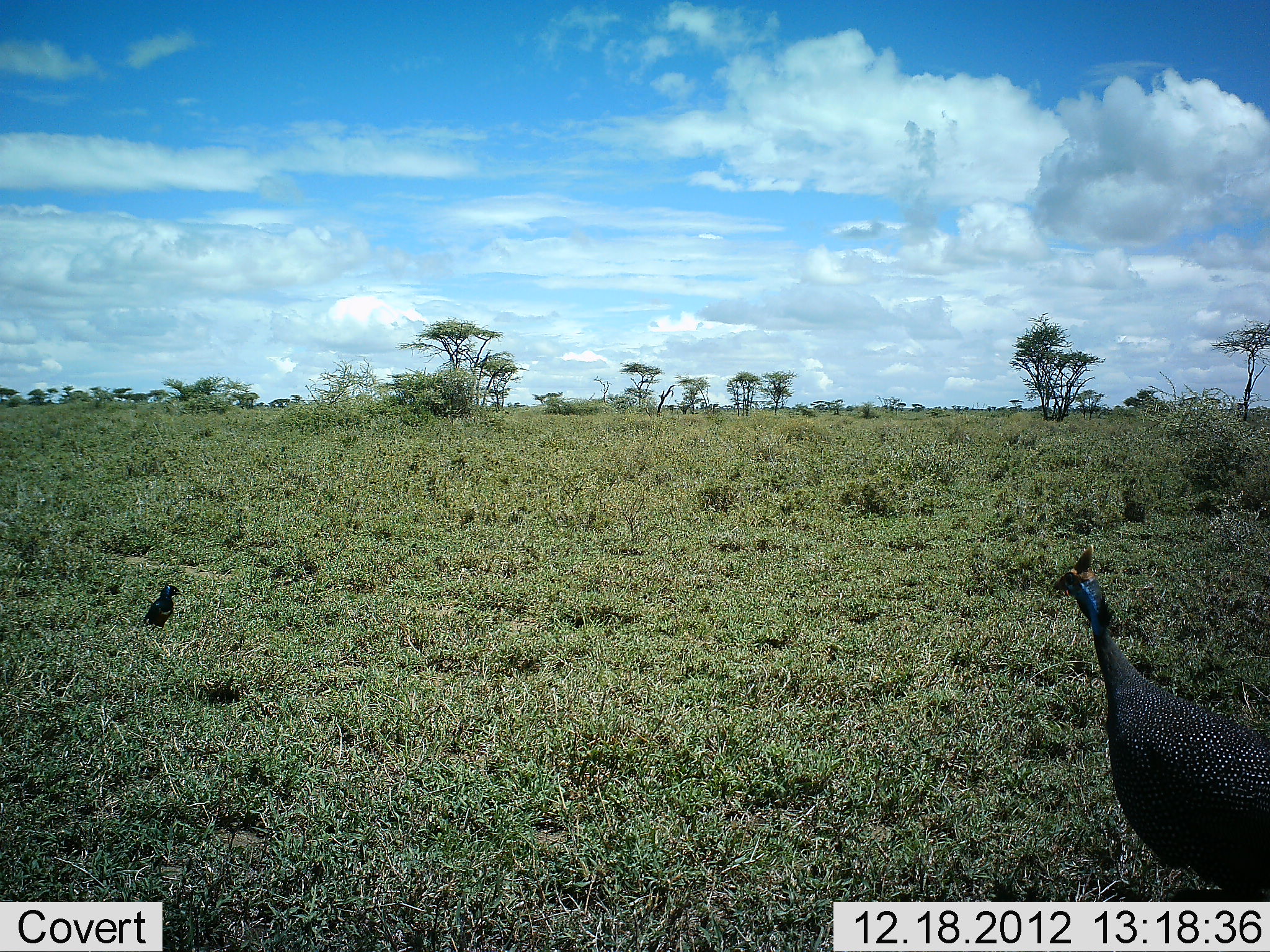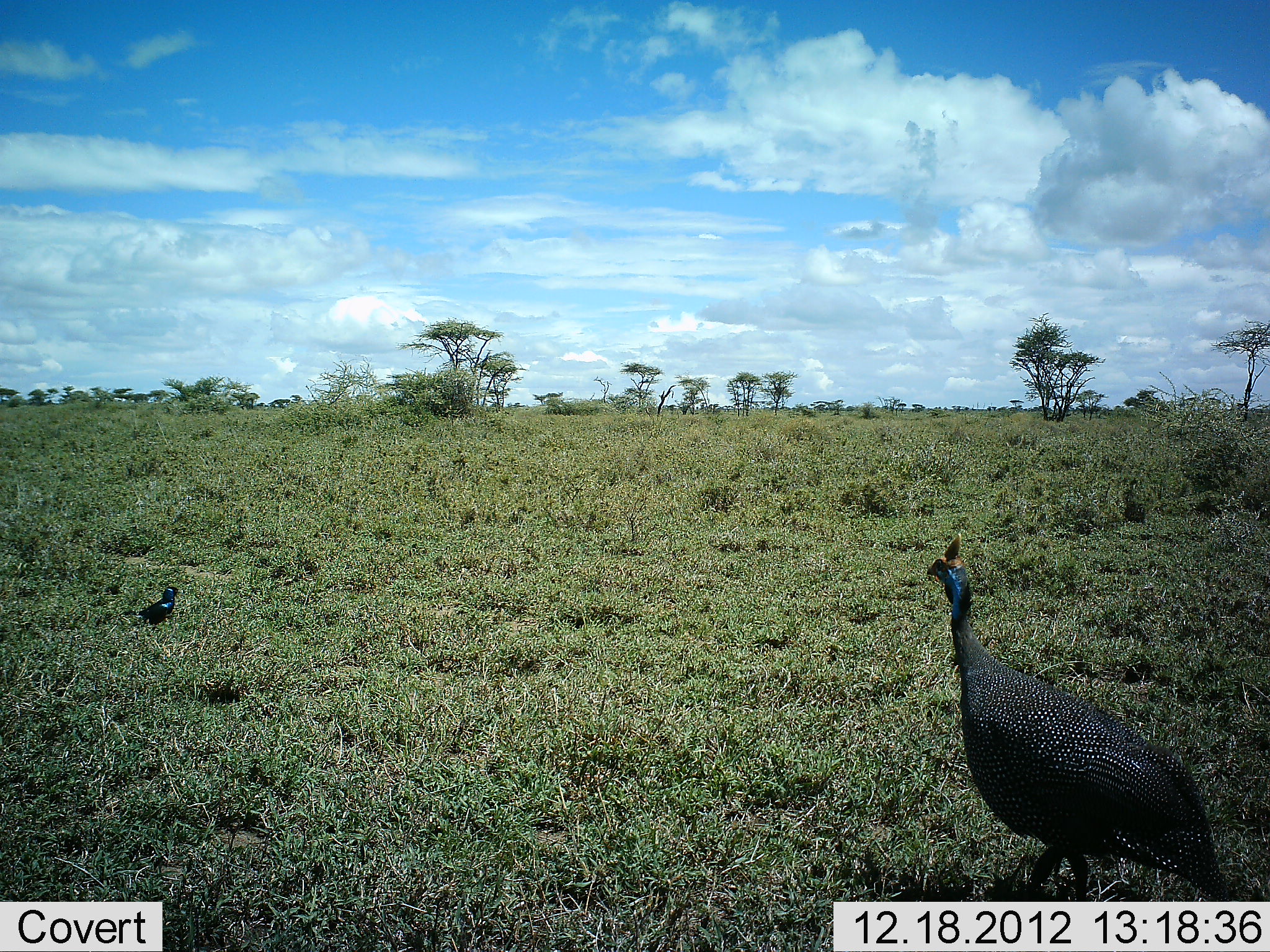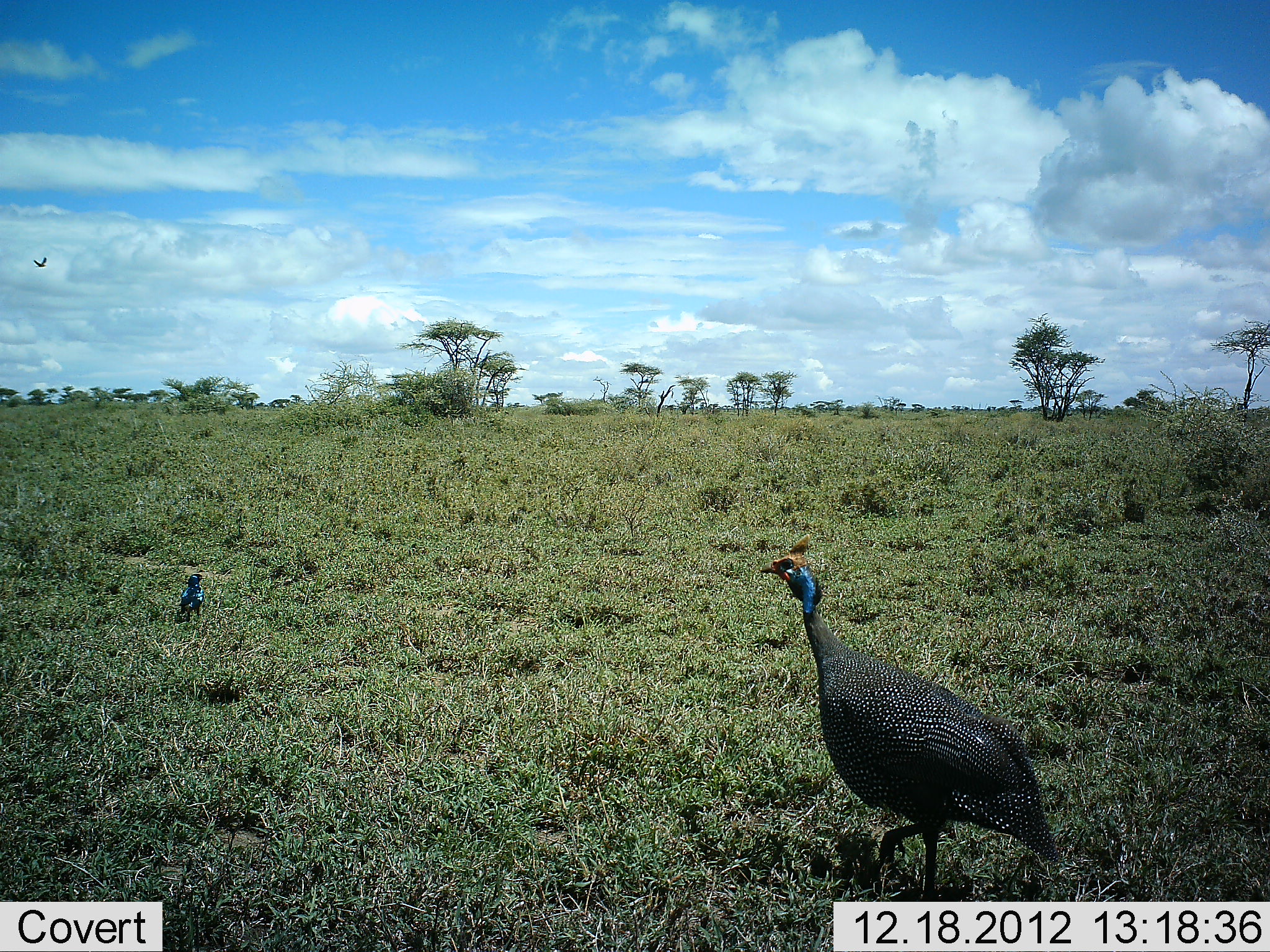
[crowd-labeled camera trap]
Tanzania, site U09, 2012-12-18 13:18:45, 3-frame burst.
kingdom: Animalia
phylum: Chordata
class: Aves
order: Galliformes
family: Numididae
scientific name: Numididae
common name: guinea fowl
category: guineafowl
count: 1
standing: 14%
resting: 0%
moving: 86%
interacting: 0%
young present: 0%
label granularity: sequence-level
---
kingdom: Animalia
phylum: Chordata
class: Aves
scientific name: Aves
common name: bird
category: otherbird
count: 1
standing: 50%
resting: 0%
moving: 50%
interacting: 0%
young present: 0%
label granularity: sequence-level